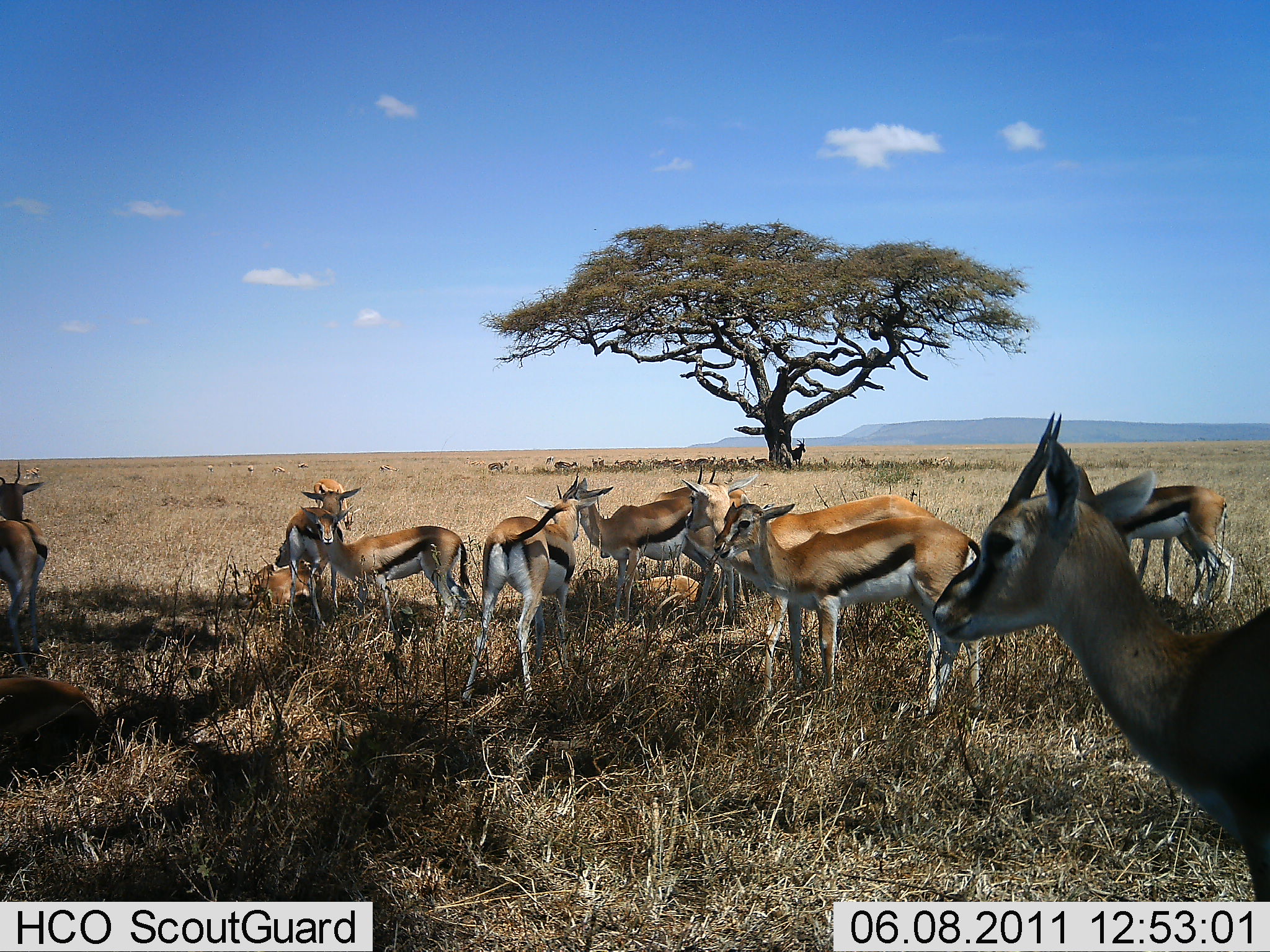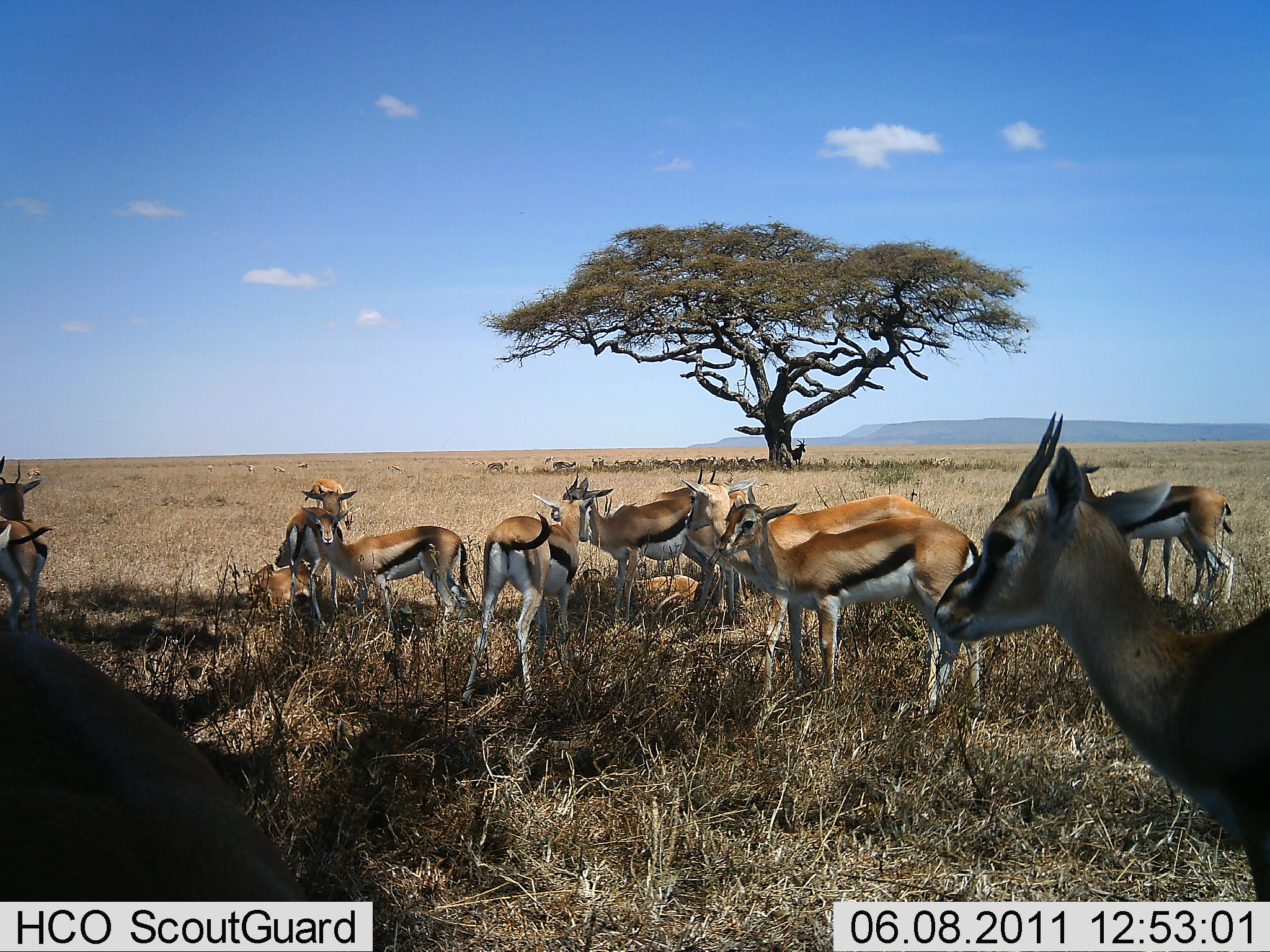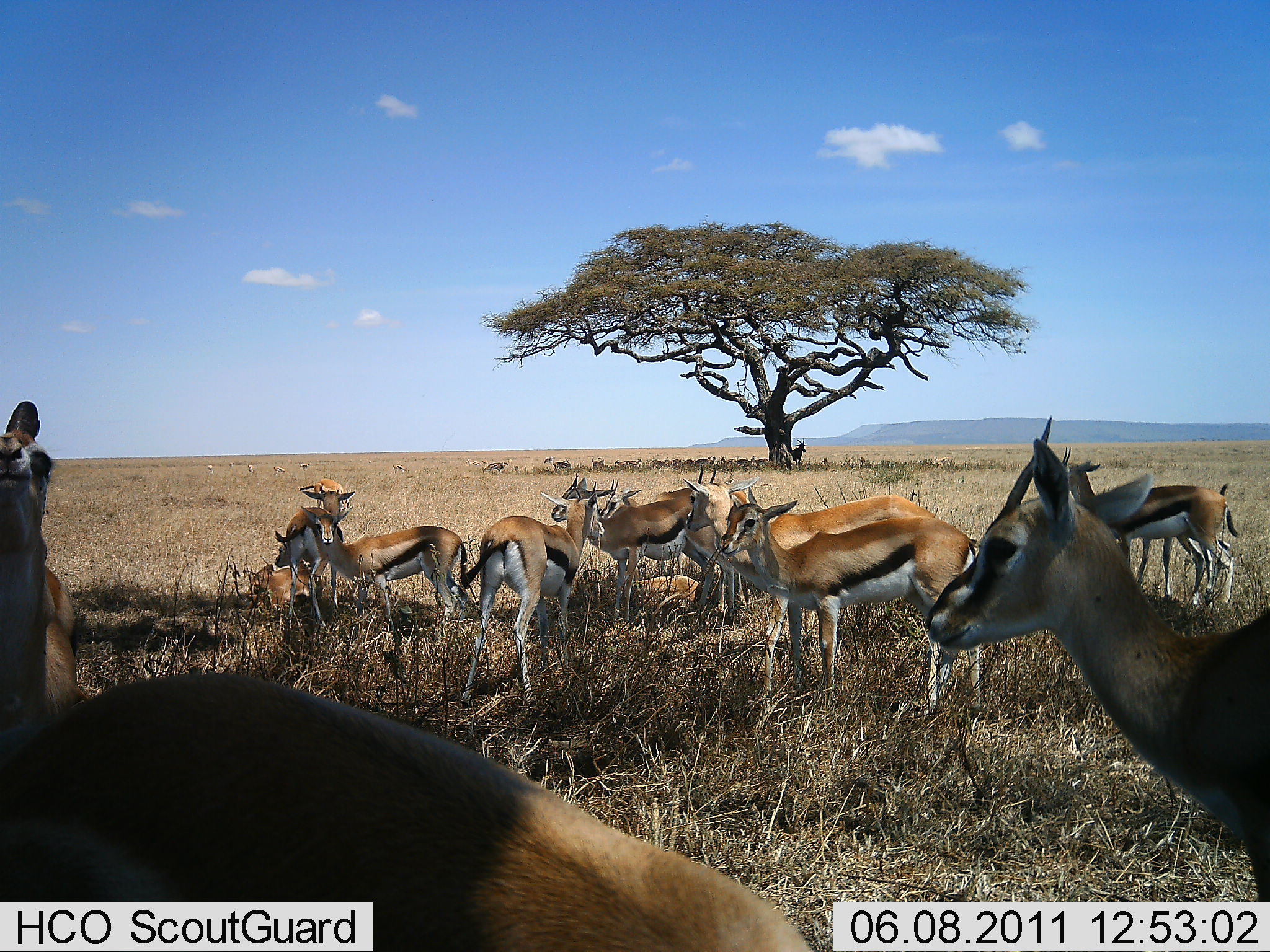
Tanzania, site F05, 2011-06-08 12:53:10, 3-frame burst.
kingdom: Animalia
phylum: Chordata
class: Mammalia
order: Artiodactyla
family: Bovidae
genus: Eudorcas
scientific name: Eudorcas thomsonii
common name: thomson's gazelle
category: gazellethomsons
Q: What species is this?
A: Gazellethomsons (thomson's gazelle) (Eudorcas thomsonii).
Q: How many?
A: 11-50.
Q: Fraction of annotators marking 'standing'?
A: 83%.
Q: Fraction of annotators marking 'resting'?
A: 33%.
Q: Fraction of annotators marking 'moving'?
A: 33%.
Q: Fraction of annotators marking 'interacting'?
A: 8%.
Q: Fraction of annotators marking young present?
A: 17%.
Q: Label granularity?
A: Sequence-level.